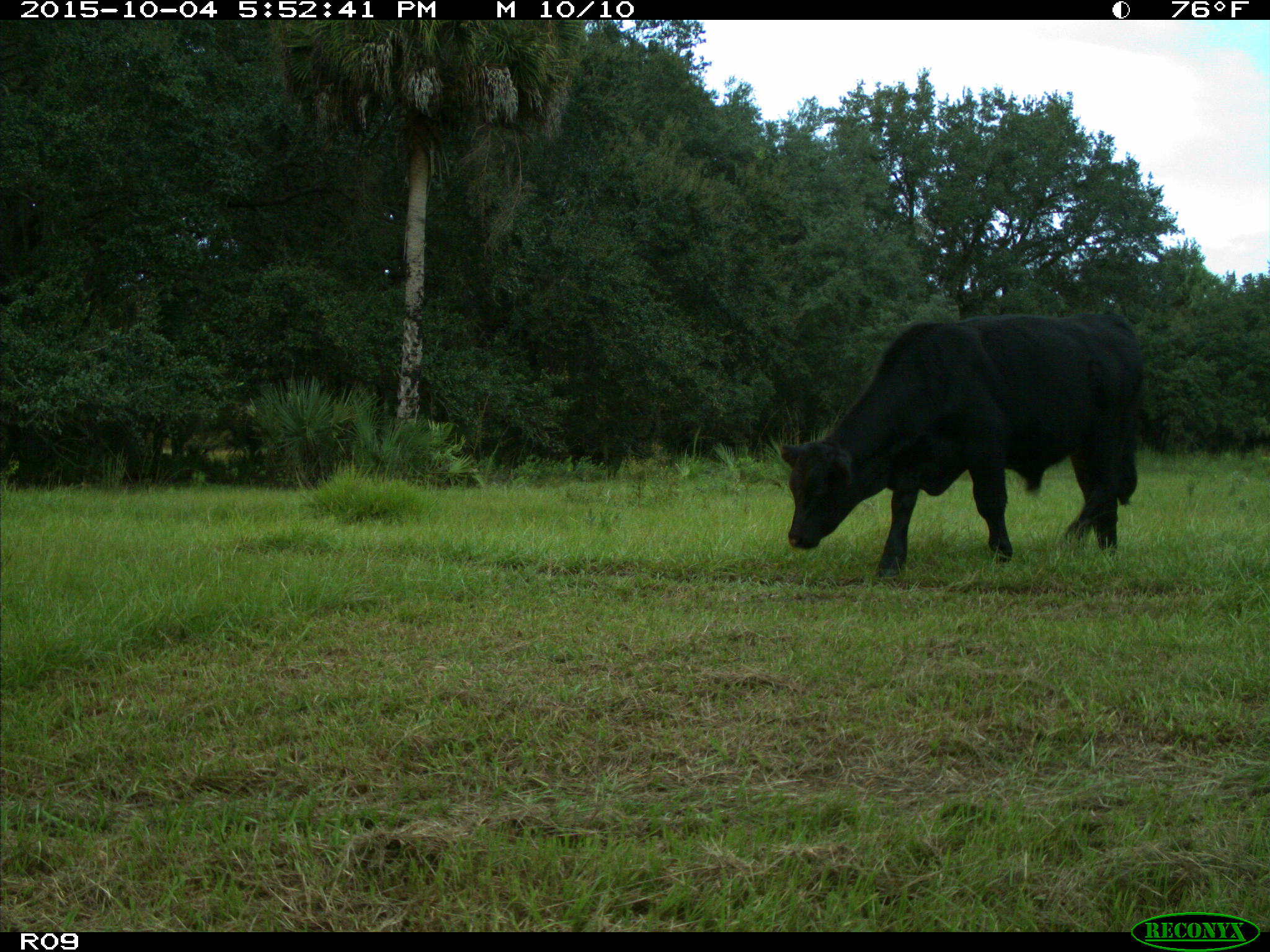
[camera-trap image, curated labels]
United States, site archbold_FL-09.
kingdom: Animalia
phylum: Chordata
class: Mammalia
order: Artiodactyla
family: Bovidae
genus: Bos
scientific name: Bos taurus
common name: domestic cow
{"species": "Bos taurus (domestic cow)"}